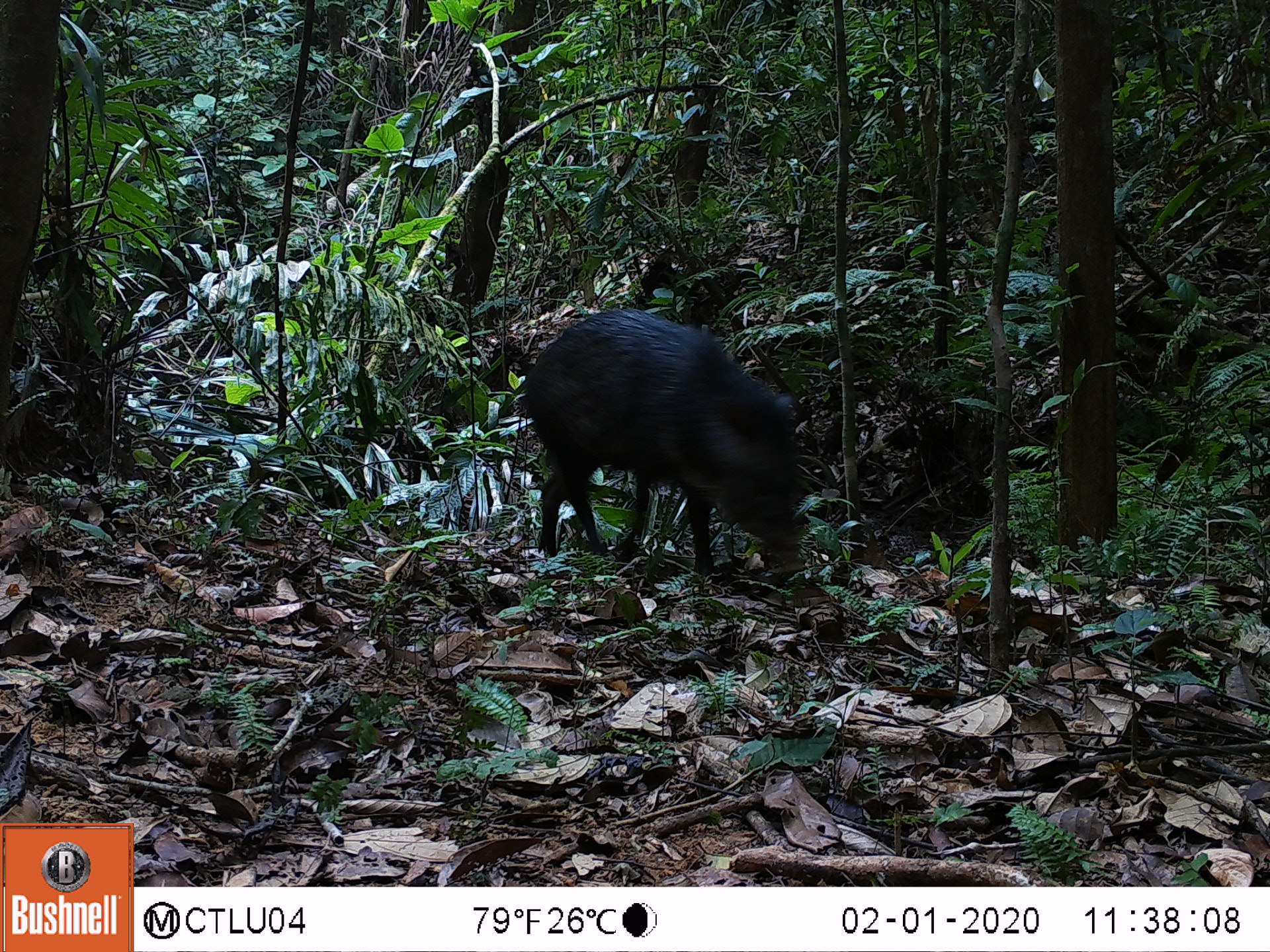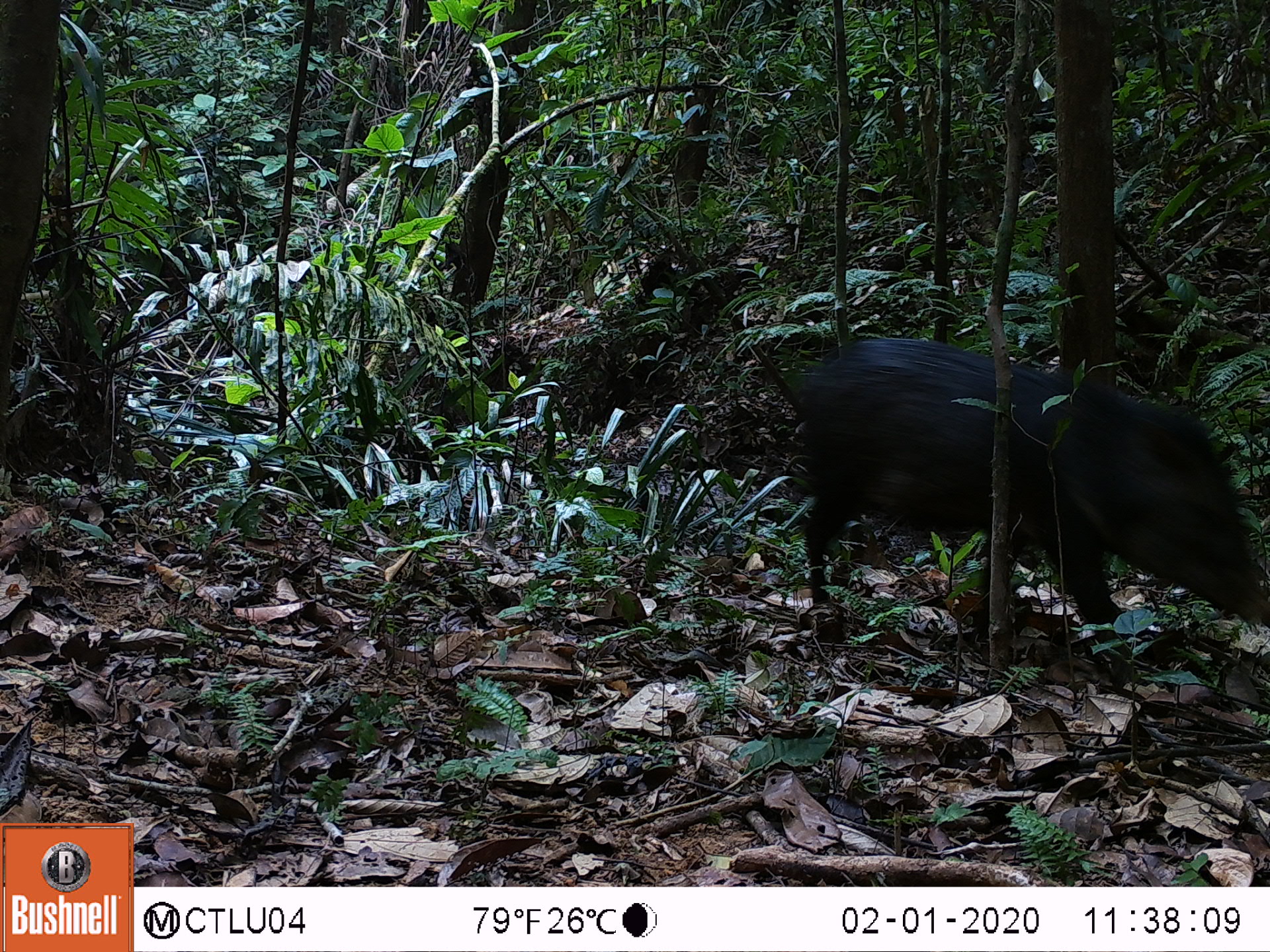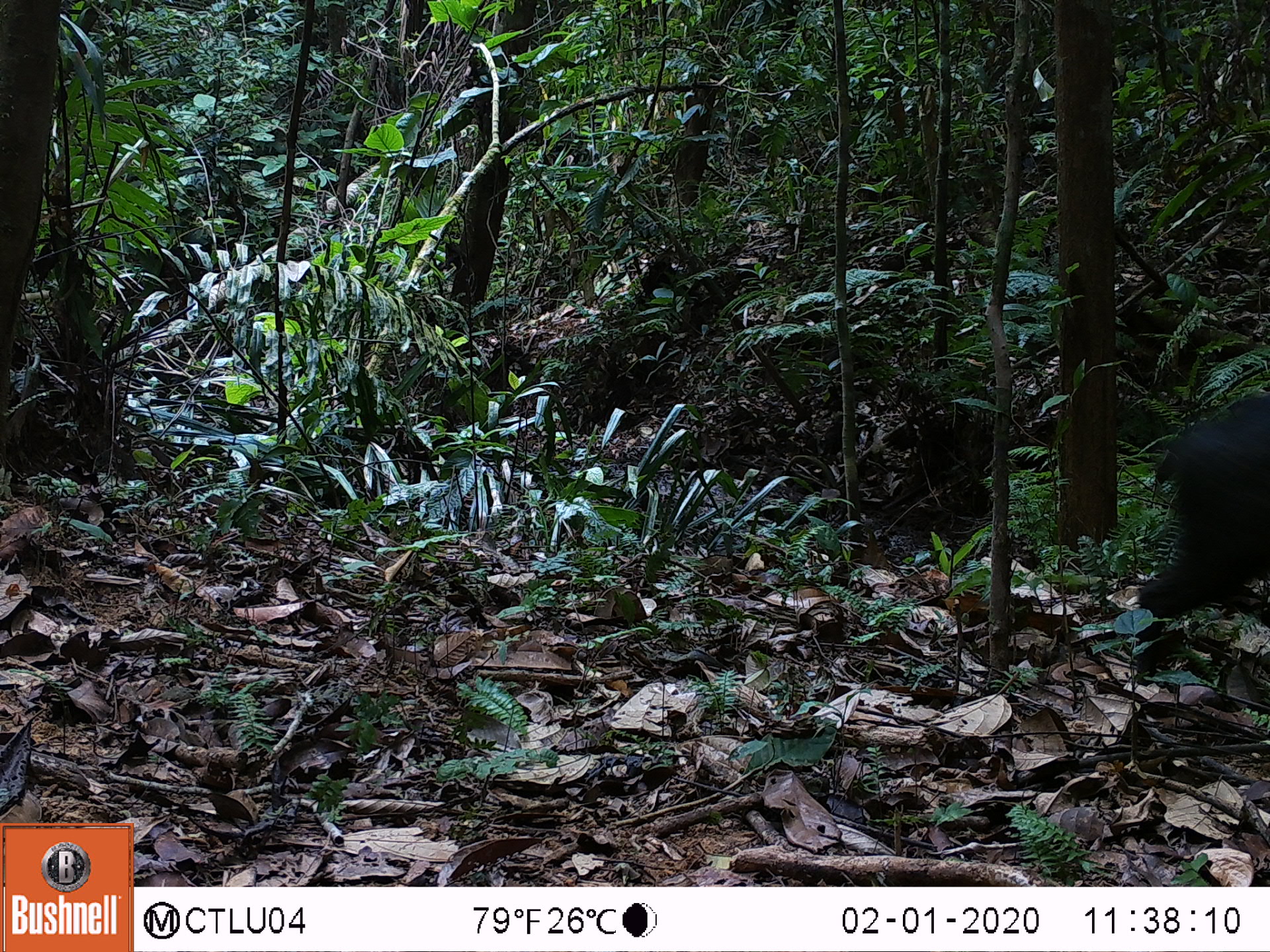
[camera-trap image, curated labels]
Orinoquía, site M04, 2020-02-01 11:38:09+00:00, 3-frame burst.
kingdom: Animalia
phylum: Chordata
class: Mammalia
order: Artiodactyla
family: Tayassuidae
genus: Pecari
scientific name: Pecari tajacu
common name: collared peccary